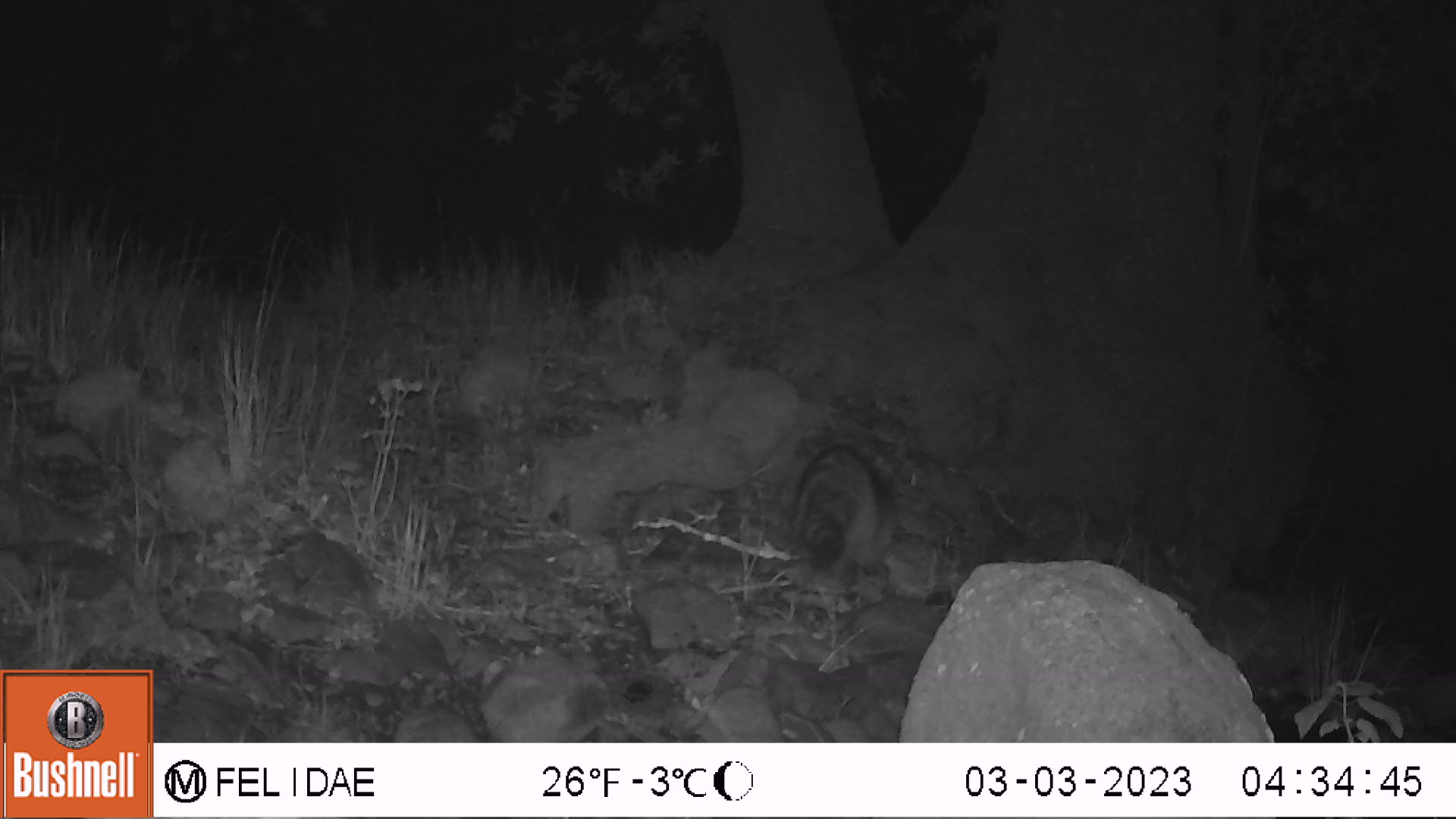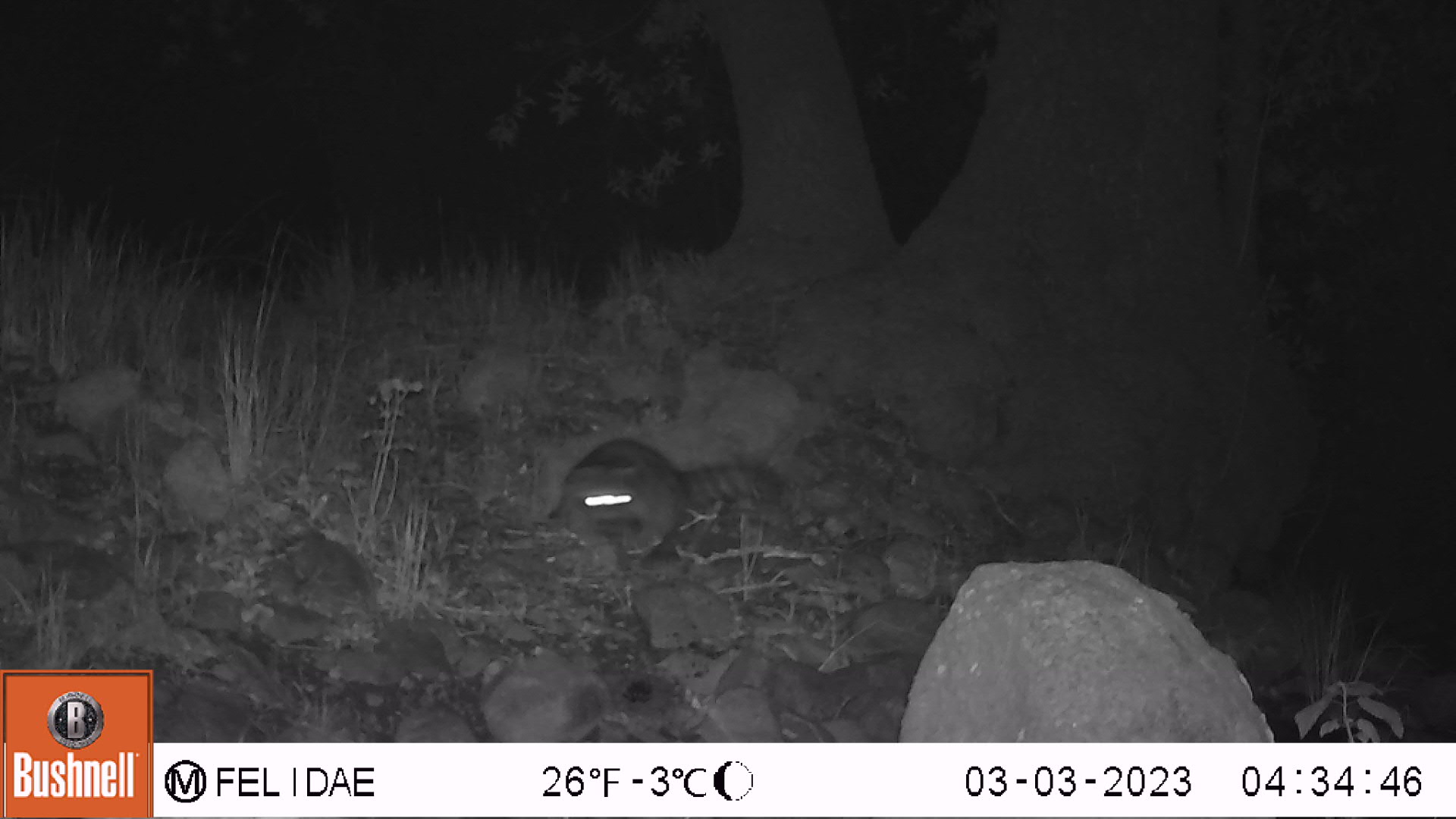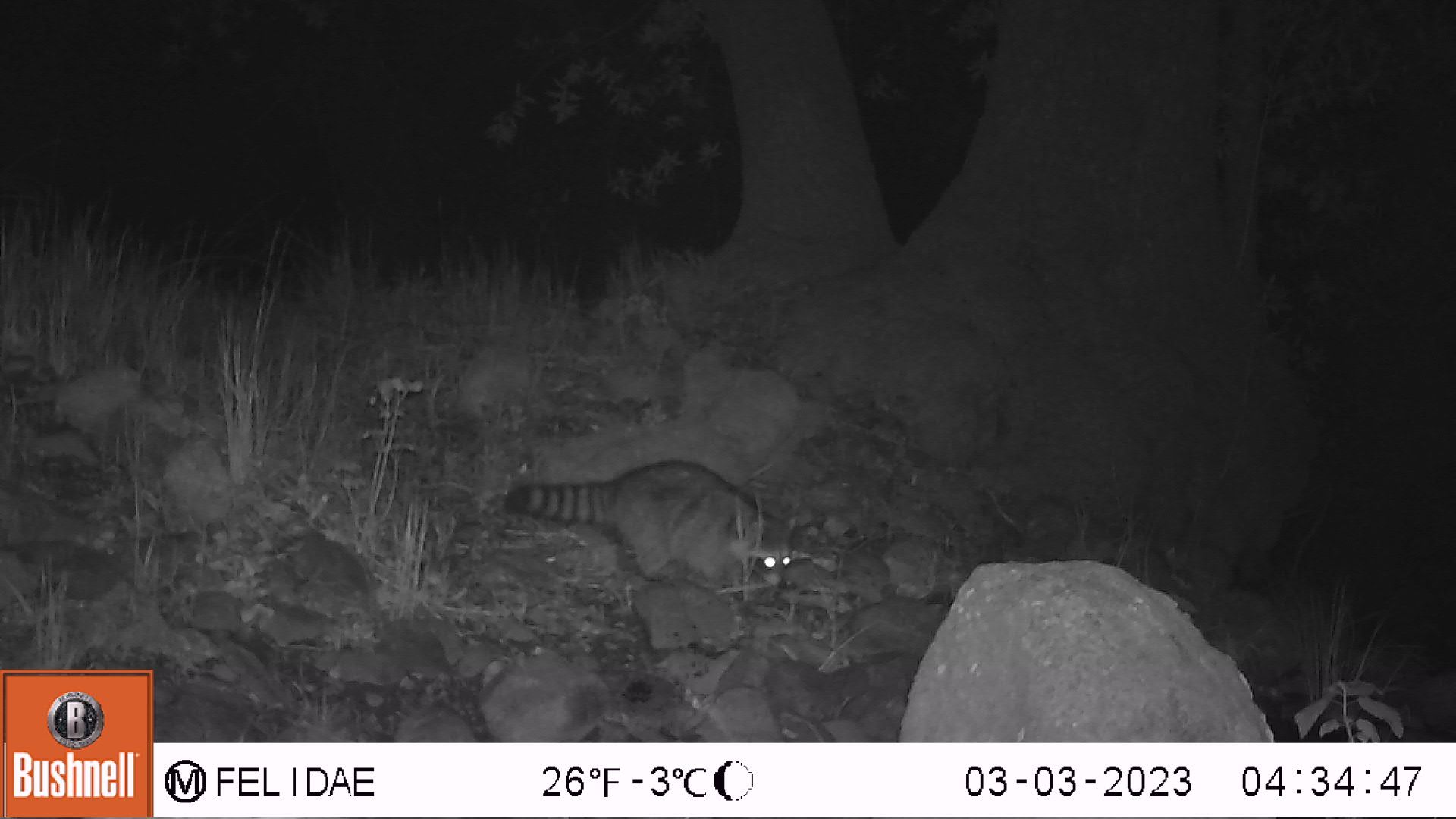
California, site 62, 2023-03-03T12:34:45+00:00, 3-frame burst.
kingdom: Animalia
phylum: Chordata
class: Mammalia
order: Carnivora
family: Procyonidae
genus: Procyon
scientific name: Procyon lotor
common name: raccoon